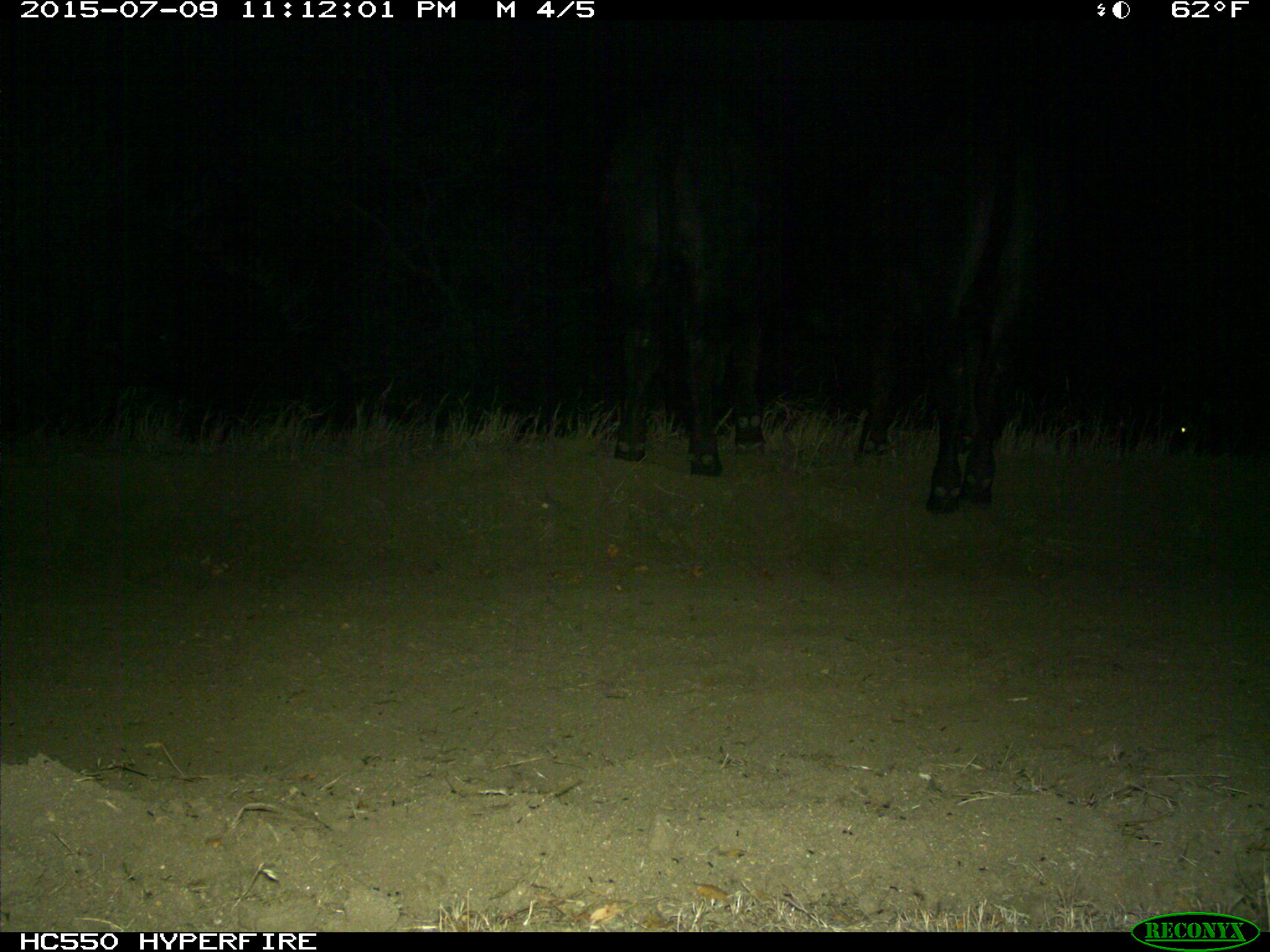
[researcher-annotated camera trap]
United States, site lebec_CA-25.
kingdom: Animalia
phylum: Chordata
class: Mammalia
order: Artiodactyla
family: Bovidae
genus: Bos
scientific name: Bos taurus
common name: domestic cow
Bos taurus (domestic cow).